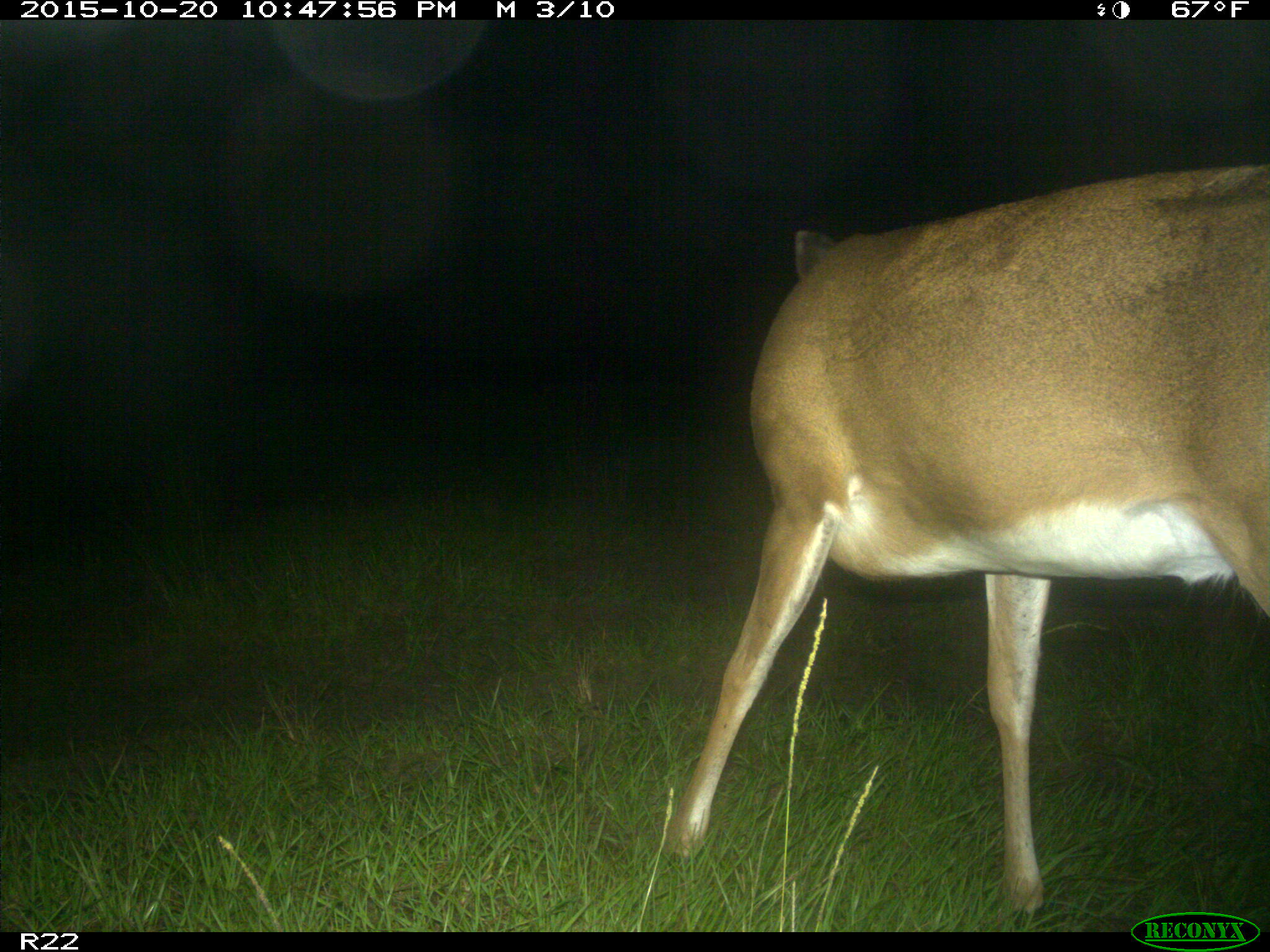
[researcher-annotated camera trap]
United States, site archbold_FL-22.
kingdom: Animalia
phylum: Chordata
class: Mammalia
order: Artiodactyla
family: Cervidae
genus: Odocoileus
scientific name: Odocoileus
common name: deer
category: unidentified deer